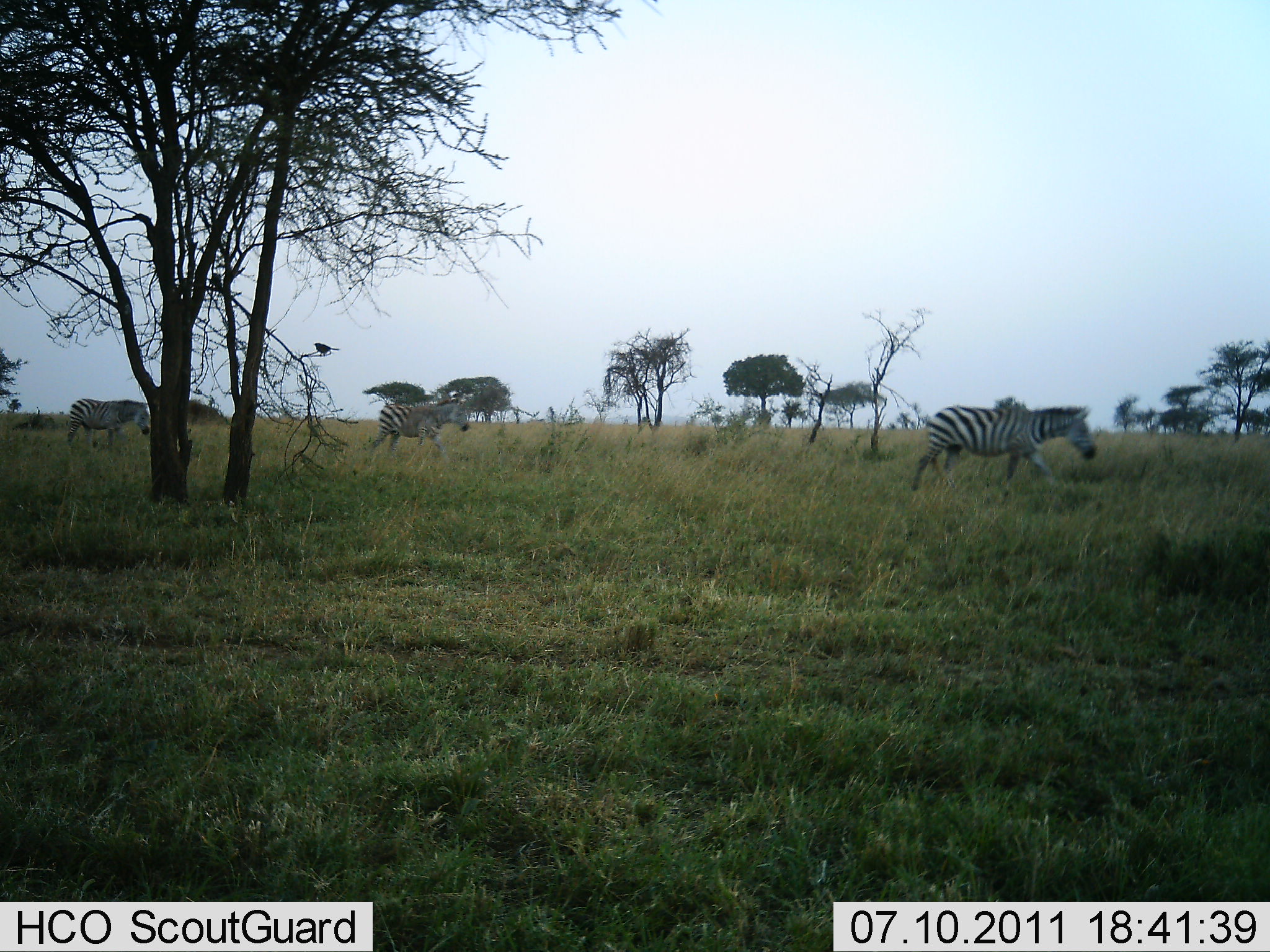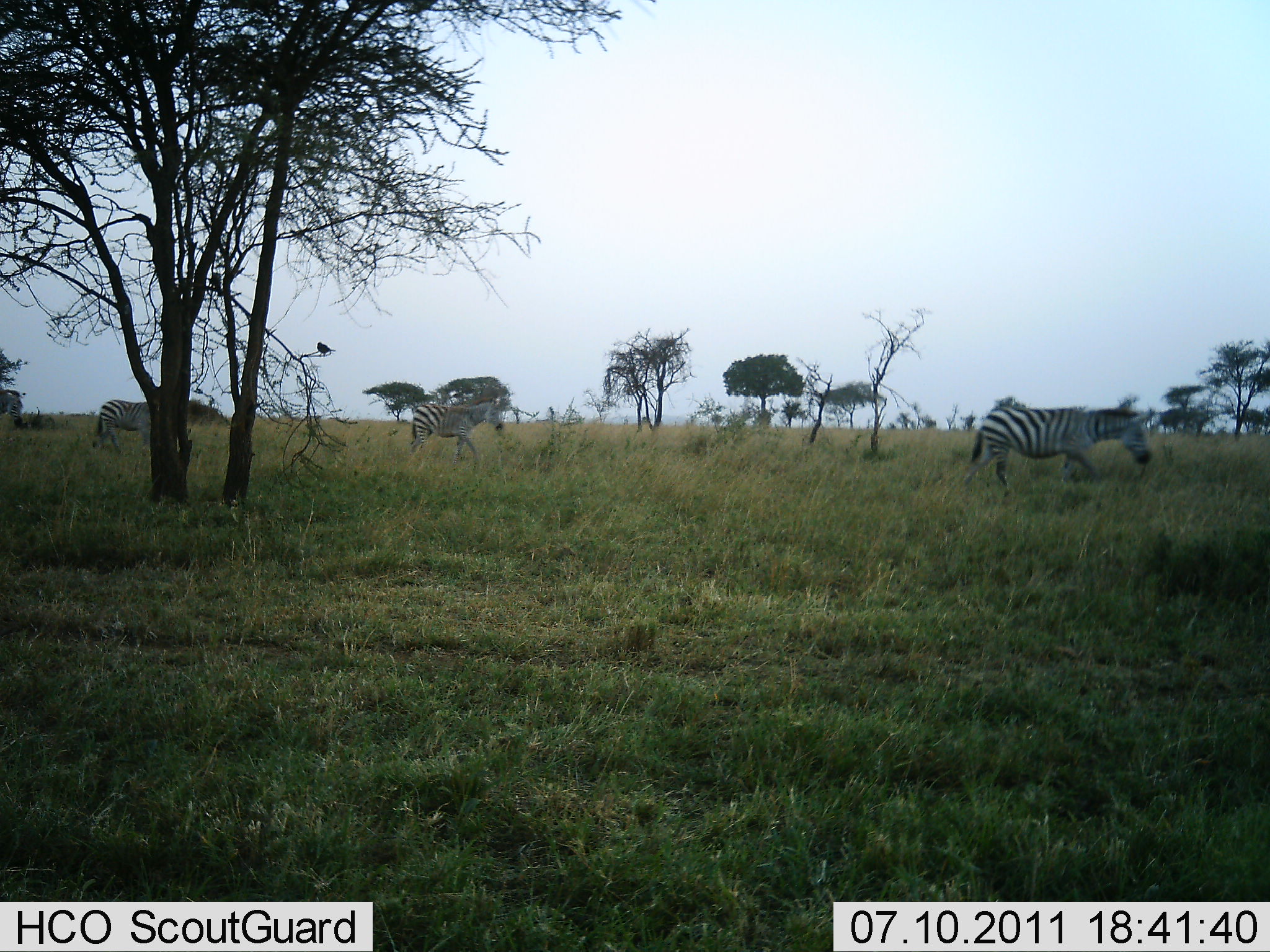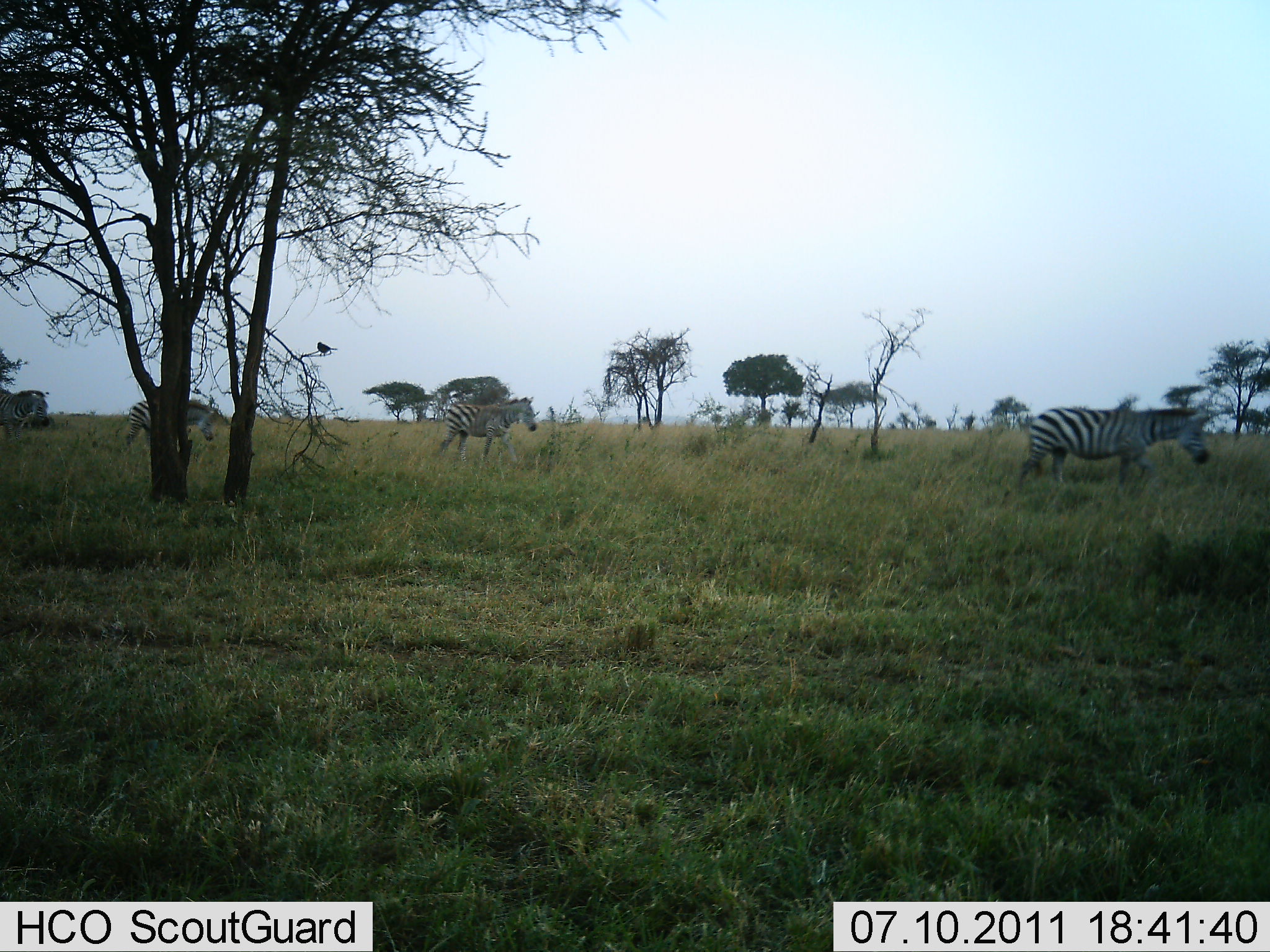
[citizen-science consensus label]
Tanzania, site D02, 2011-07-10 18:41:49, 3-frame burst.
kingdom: Animalia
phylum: Chordata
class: Mammalia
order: Perissodactyla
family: Equidae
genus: Equus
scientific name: Equus quagga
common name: plains zebra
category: zebra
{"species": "zebra (plains zebra) (Equus quagga)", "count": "4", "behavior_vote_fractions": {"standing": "8%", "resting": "0%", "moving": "100%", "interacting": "0%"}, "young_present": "8%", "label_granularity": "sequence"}